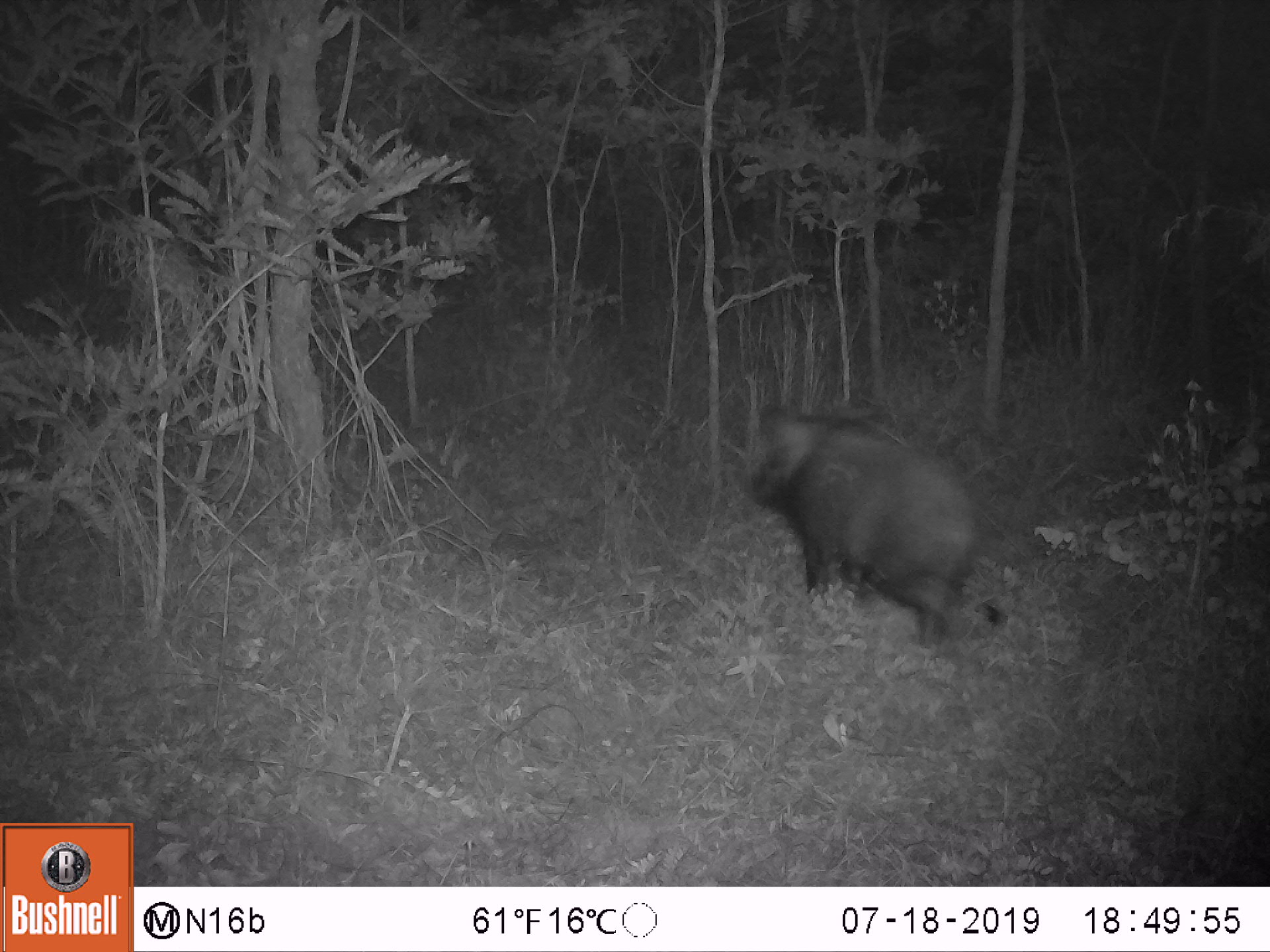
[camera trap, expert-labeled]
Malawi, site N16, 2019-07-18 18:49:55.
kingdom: Animalia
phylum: Chordata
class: Mammalia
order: Artiodactyla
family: Suidae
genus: Potamochoerus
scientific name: Potamochoerus larvatus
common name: bushpig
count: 1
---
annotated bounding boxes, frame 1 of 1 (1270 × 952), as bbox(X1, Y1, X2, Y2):
bushpig: bbox(745, 402, 1000, 654)